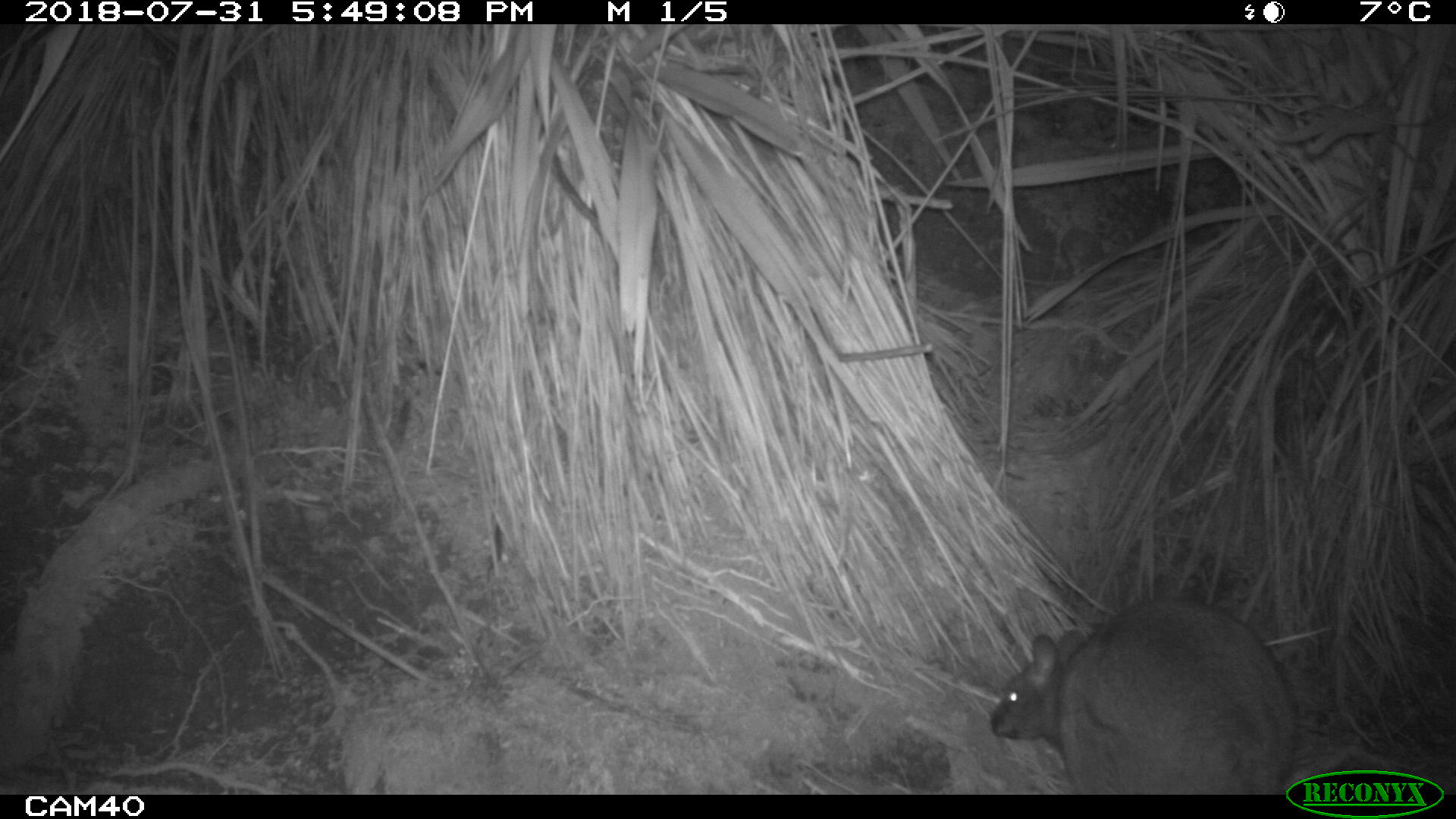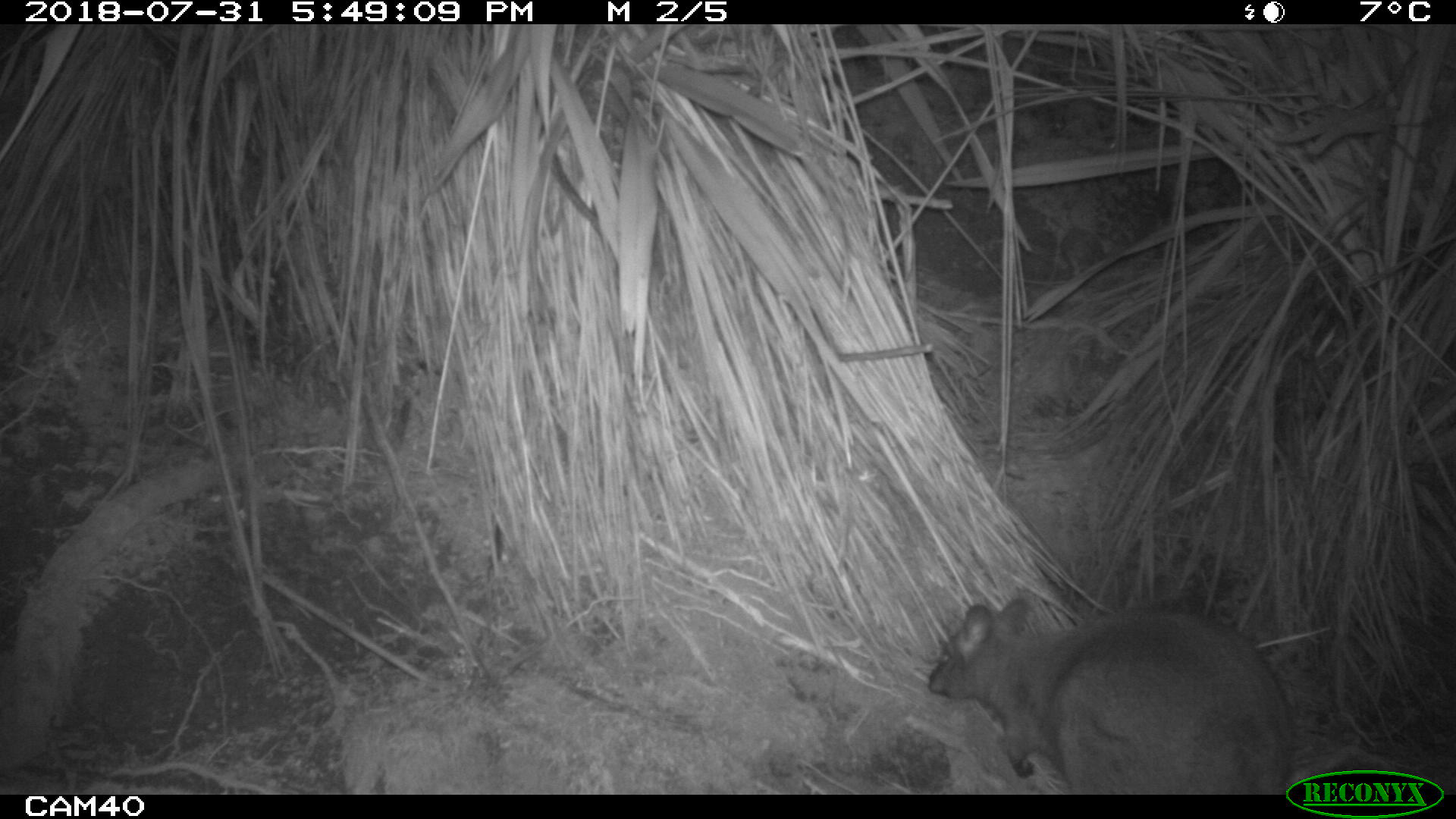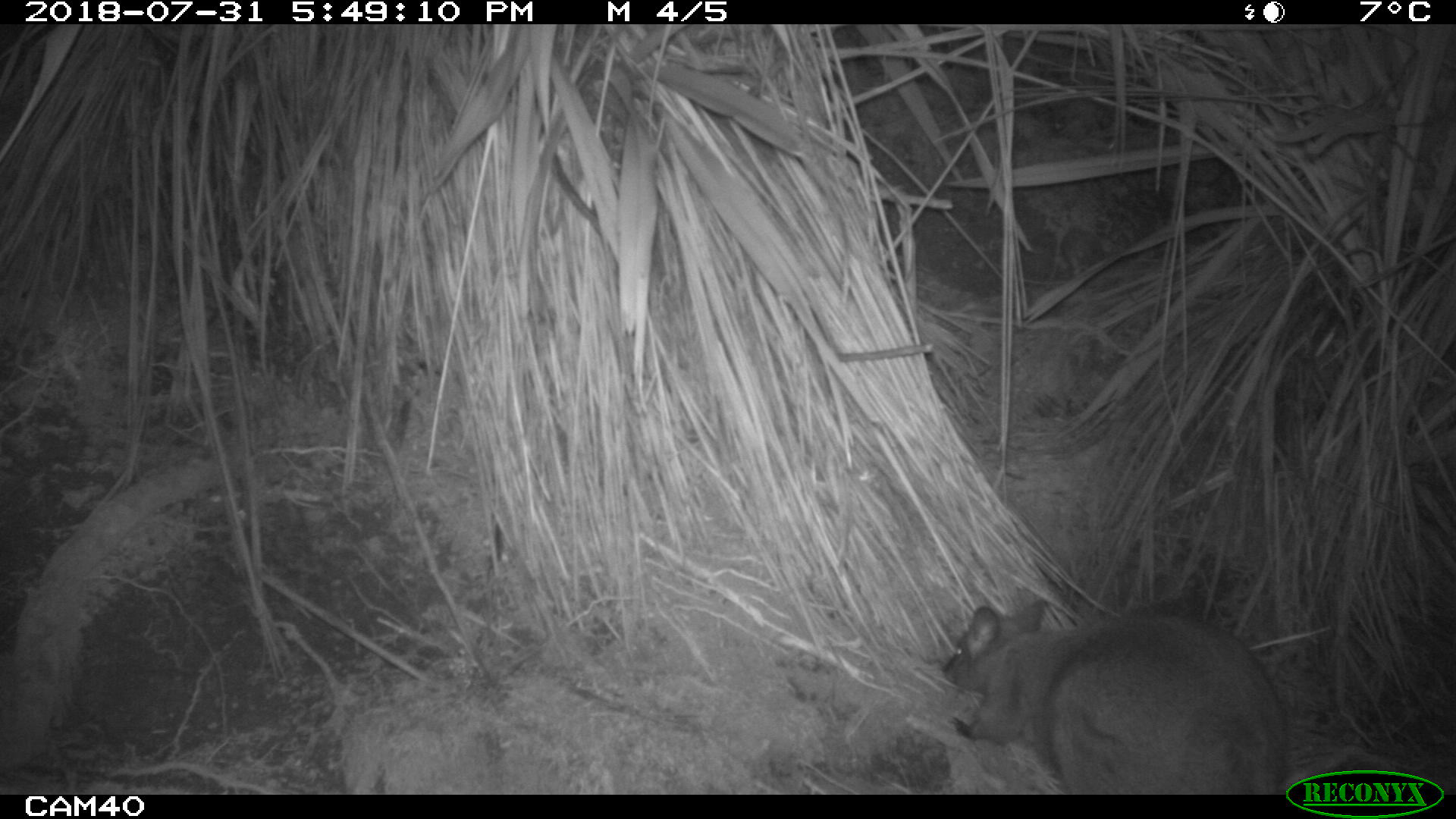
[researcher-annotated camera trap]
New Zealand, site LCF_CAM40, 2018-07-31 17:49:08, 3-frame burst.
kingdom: Animalia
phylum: Chordata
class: Mammalia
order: Diprotodontia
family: Macropodidae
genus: Notamacropus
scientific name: Notamacropus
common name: wallaby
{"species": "wallaby (Notamacropus)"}